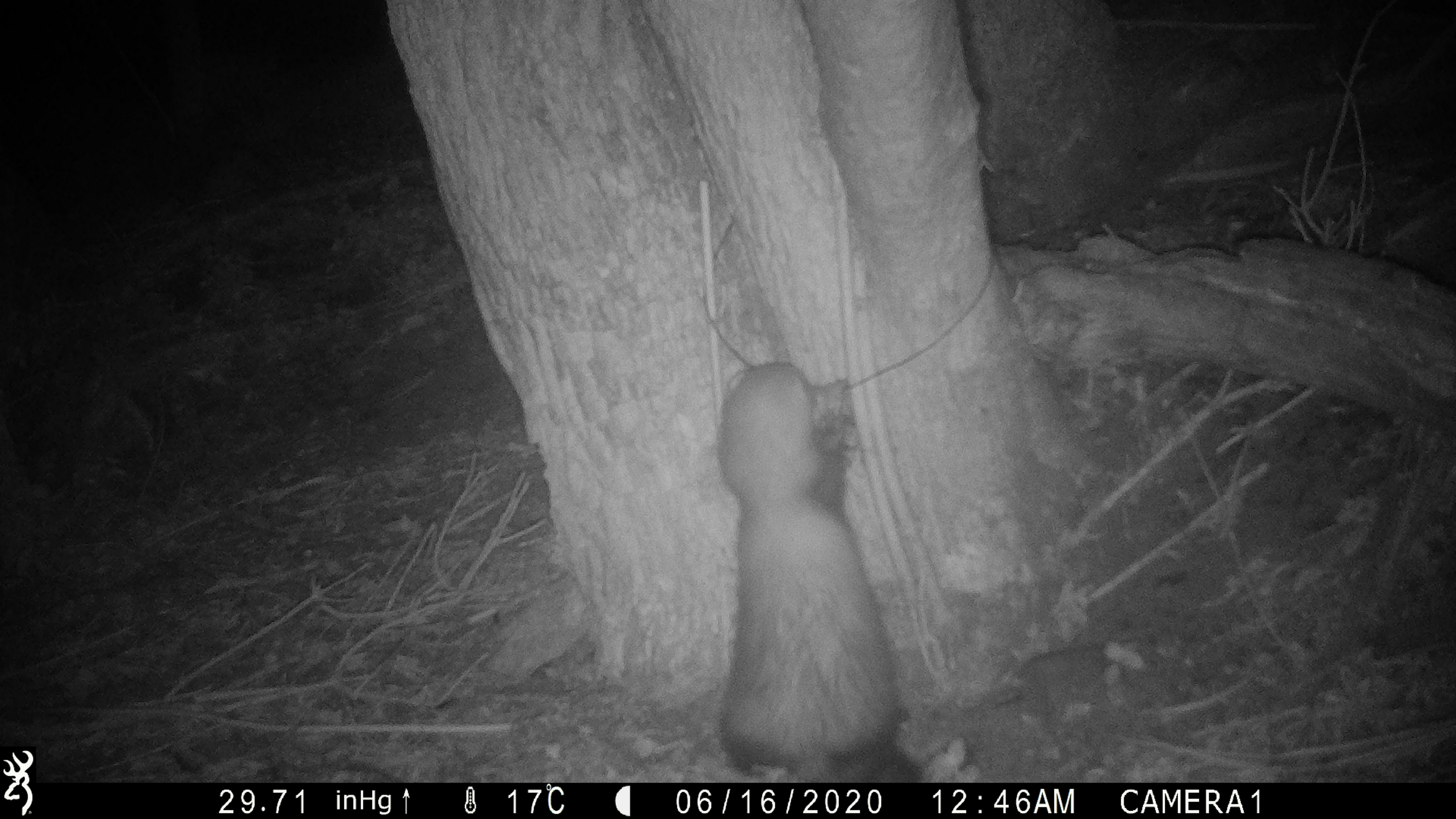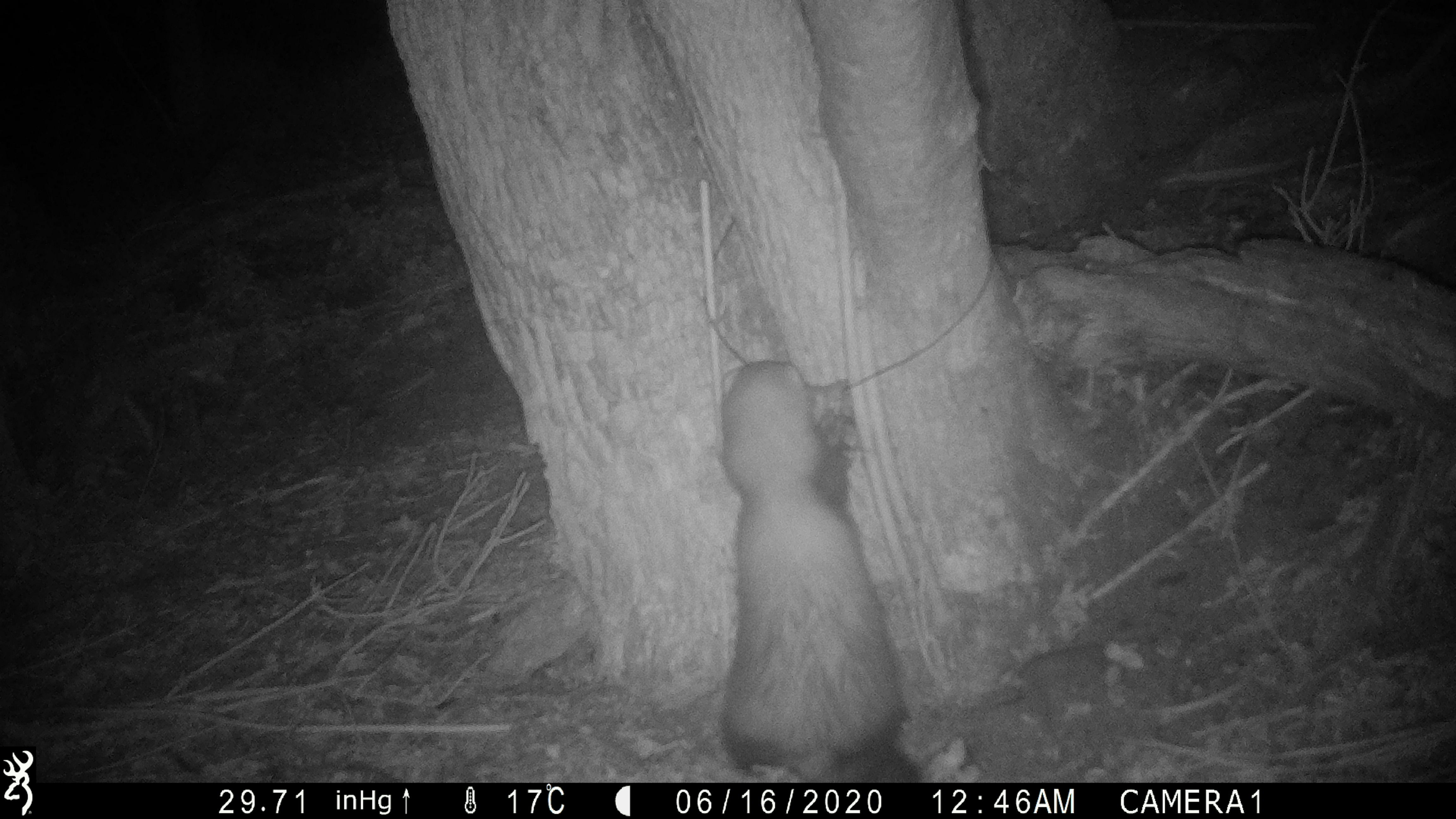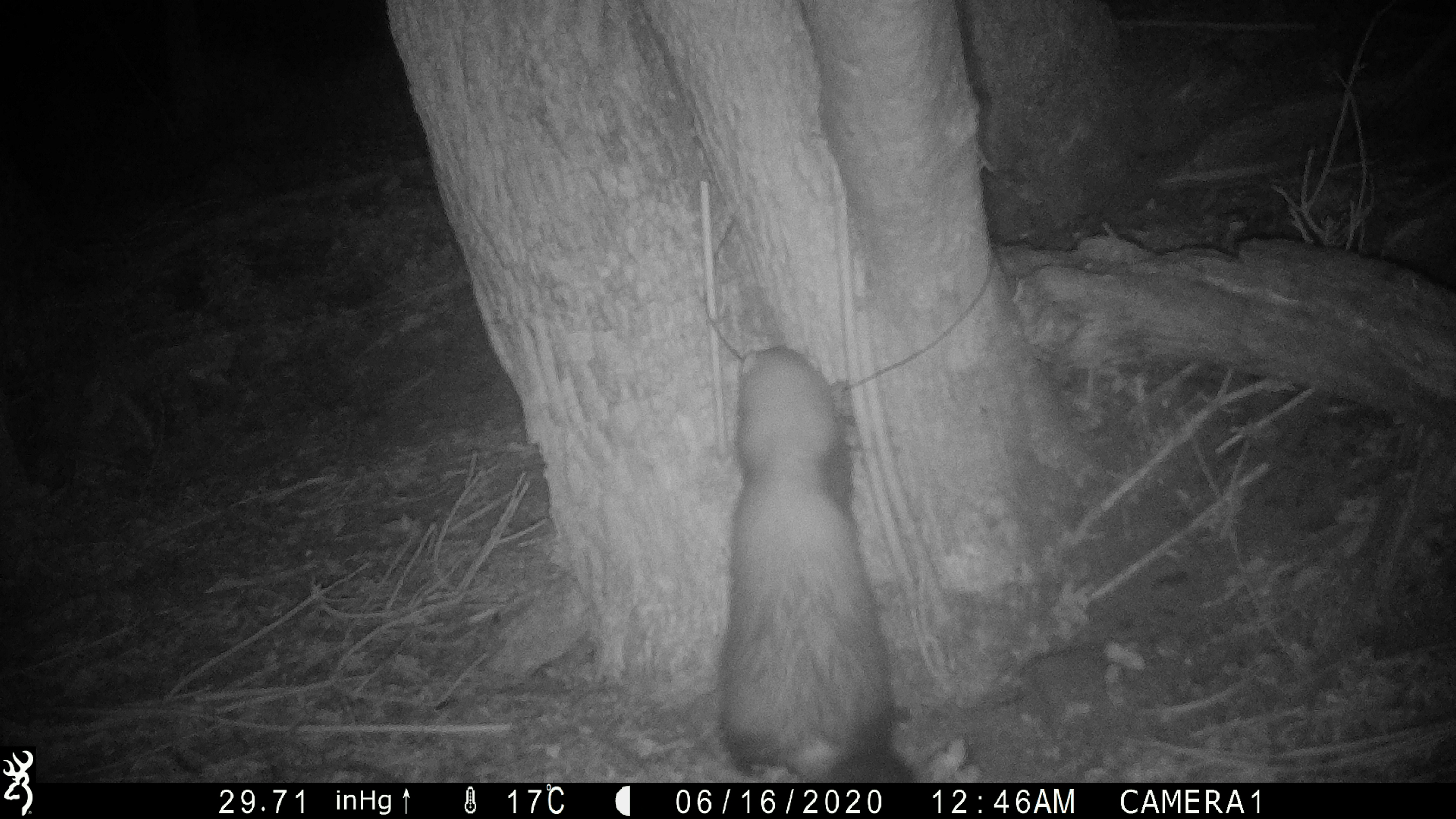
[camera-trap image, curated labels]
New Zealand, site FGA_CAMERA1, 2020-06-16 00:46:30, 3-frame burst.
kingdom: Animalia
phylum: Chordata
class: Mammalia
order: Carnivora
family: Mustelidae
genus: Mustela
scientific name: Mustela furo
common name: ferret